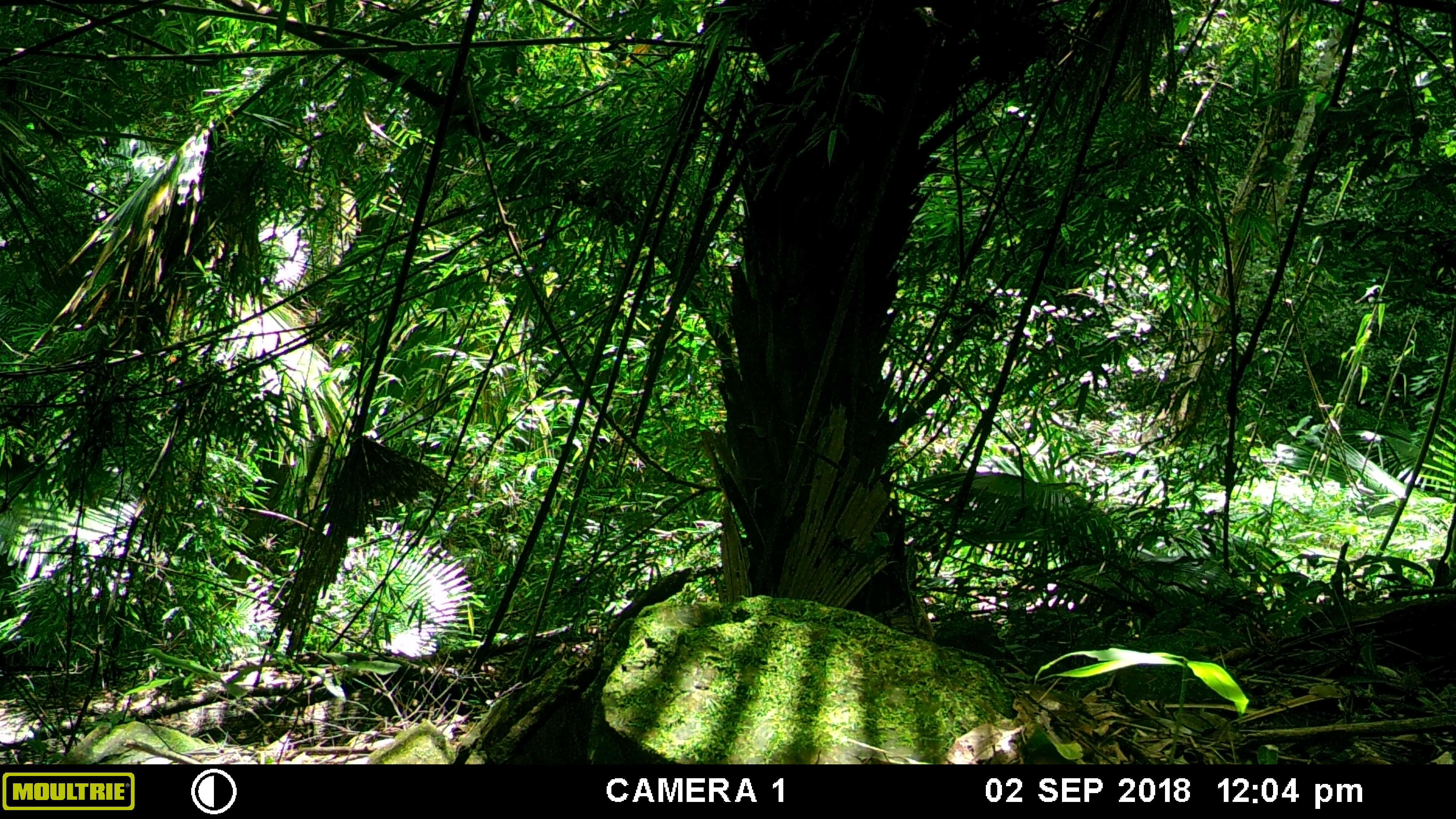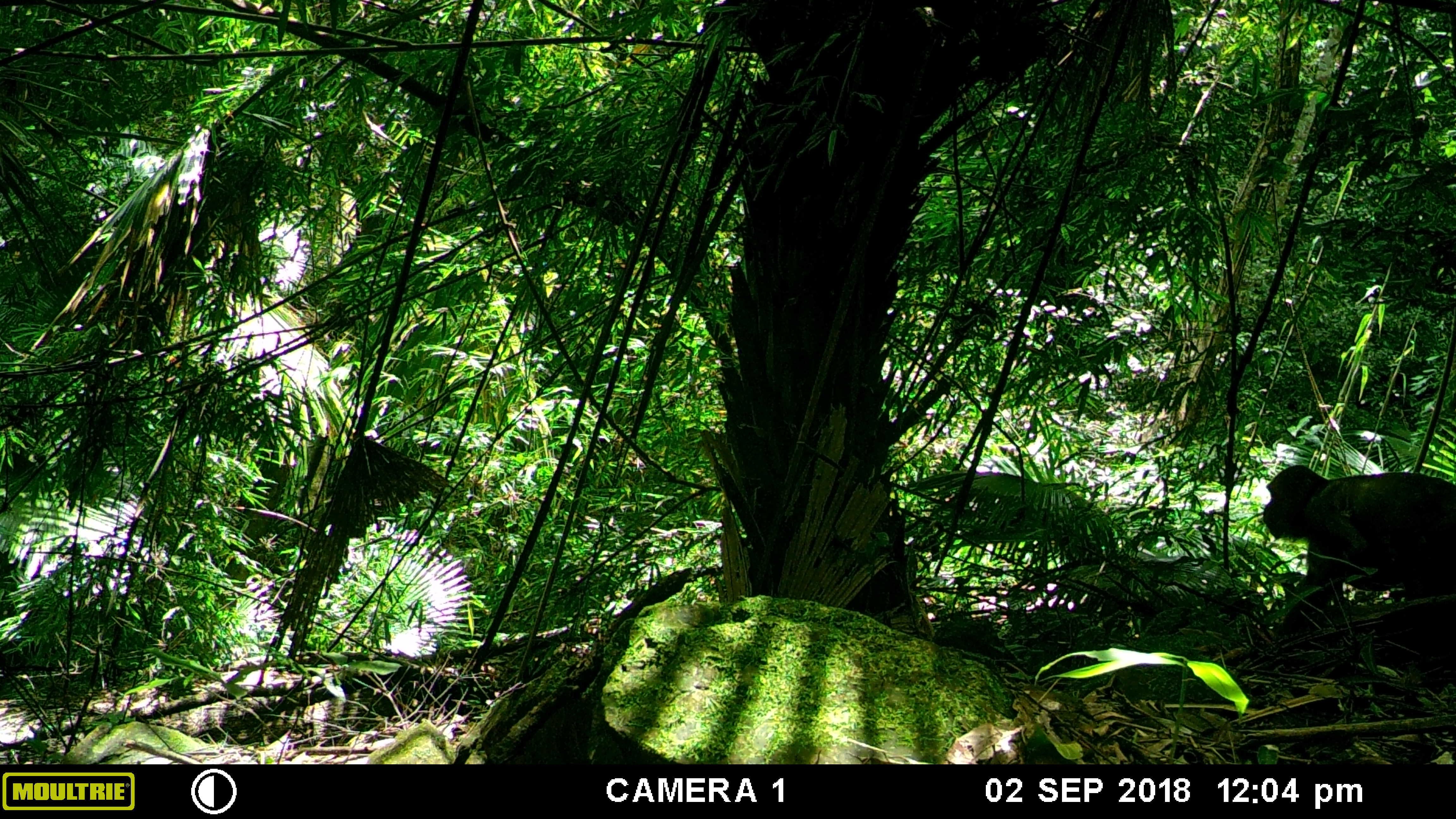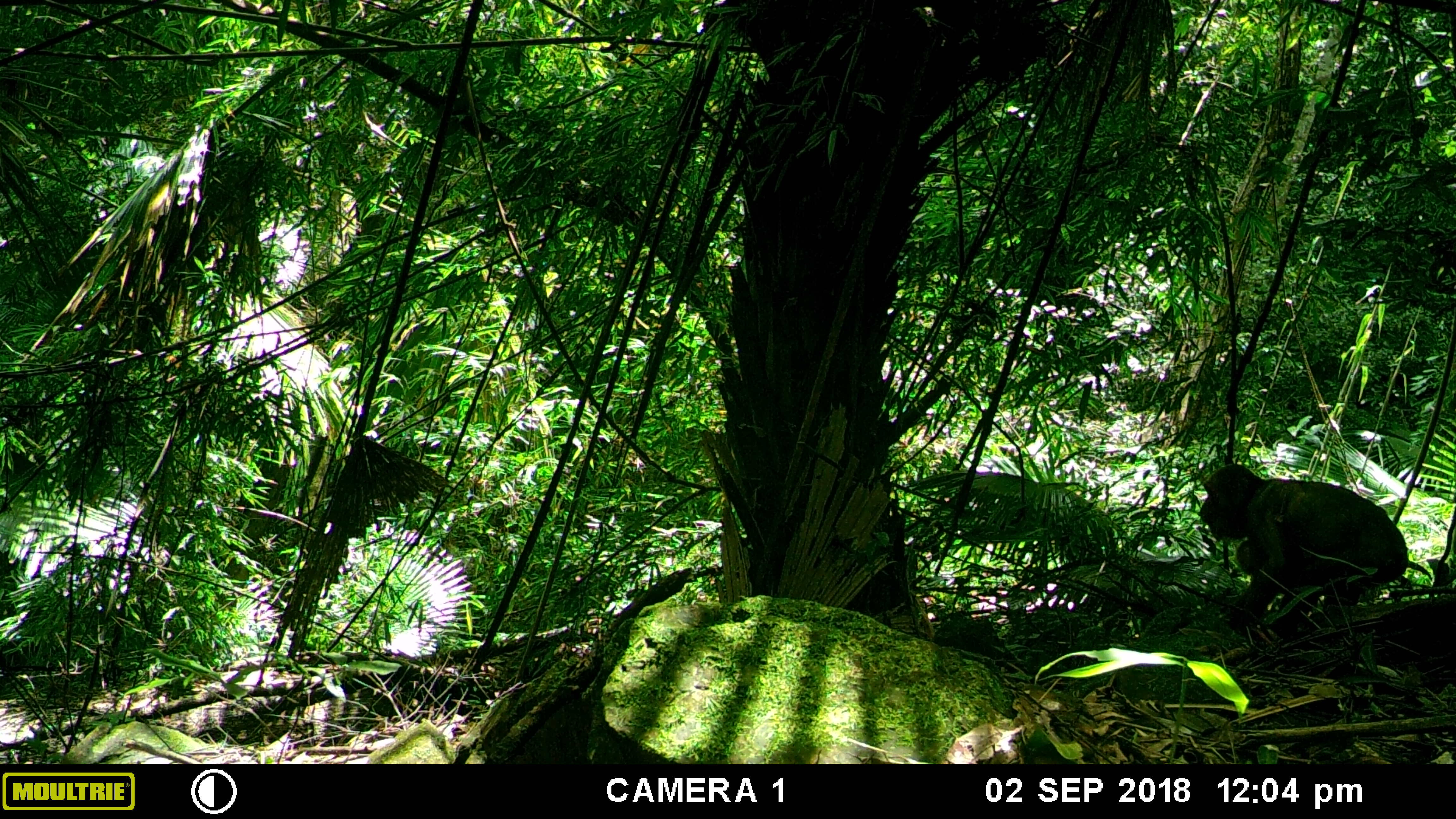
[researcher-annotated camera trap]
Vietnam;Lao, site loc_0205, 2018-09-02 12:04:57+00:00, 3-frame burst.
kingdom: Animalia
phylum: Chordata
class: Mammalia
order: Primates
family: Cercopithecidae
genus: Macaca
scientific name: Macaca arctoides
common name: stump-tailed macaque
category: stump tailed macaque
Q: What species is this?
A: Stump tailed macaque (stump-tailed macaque) (Macaca arctoides).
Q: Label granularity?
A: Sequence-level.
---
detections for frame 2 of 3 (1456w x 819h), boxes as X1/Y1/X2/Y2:
stump tailed macaque: 1263/464/1456/629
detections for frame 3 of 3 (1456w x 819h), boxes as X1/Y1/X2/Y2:
stump tailed macaque: 1199/463/1408/626; 1235/538/1263/576